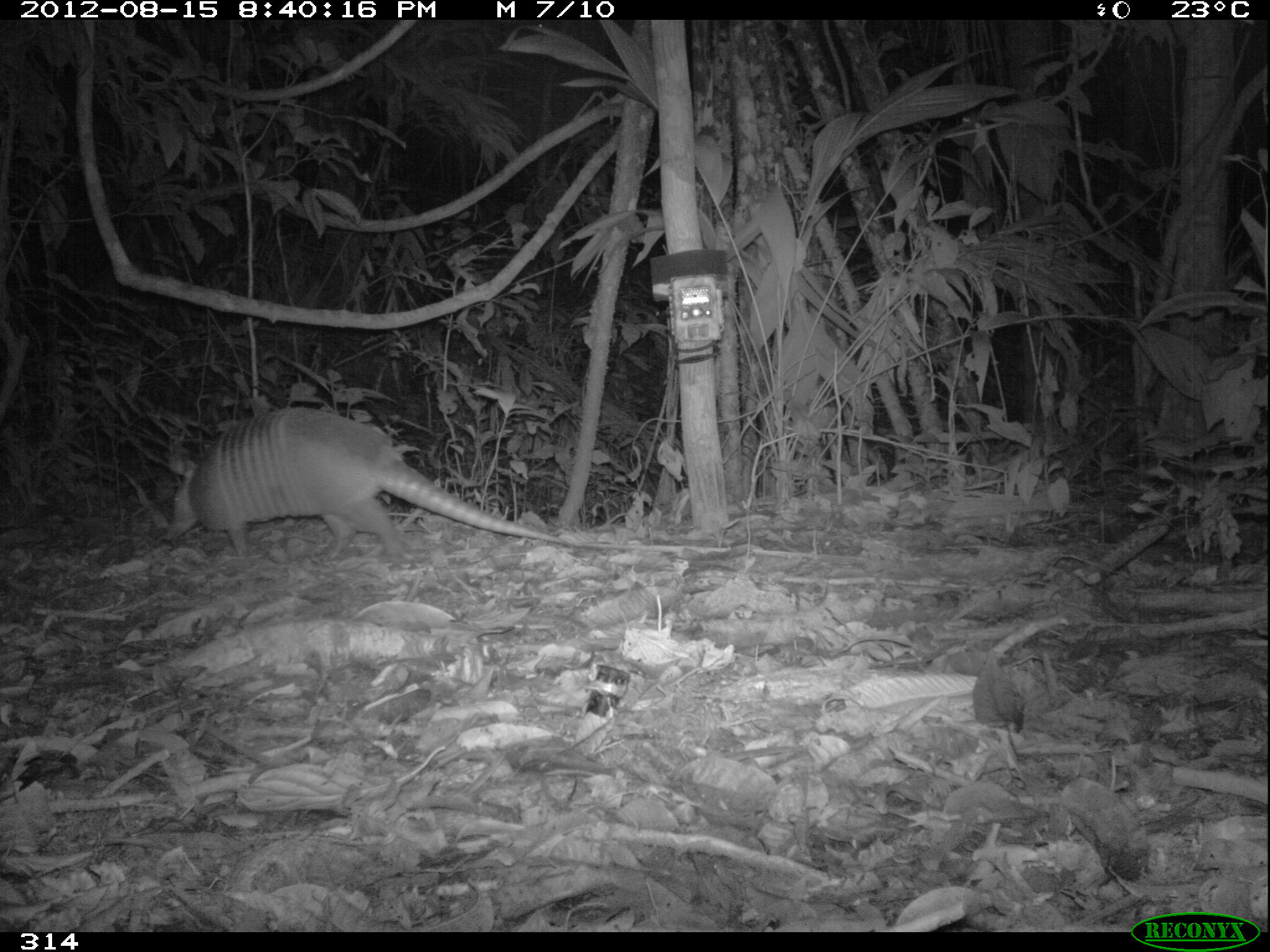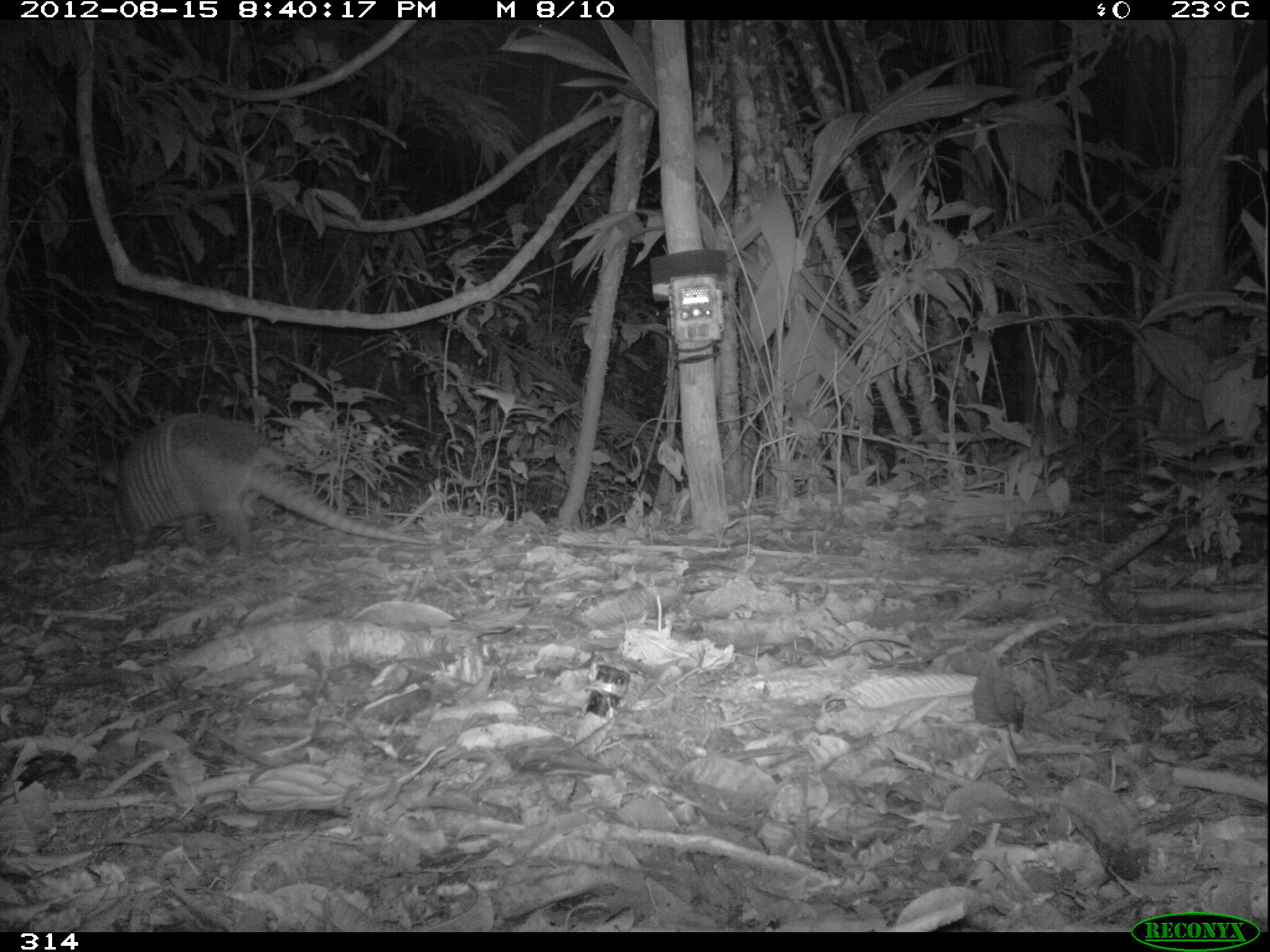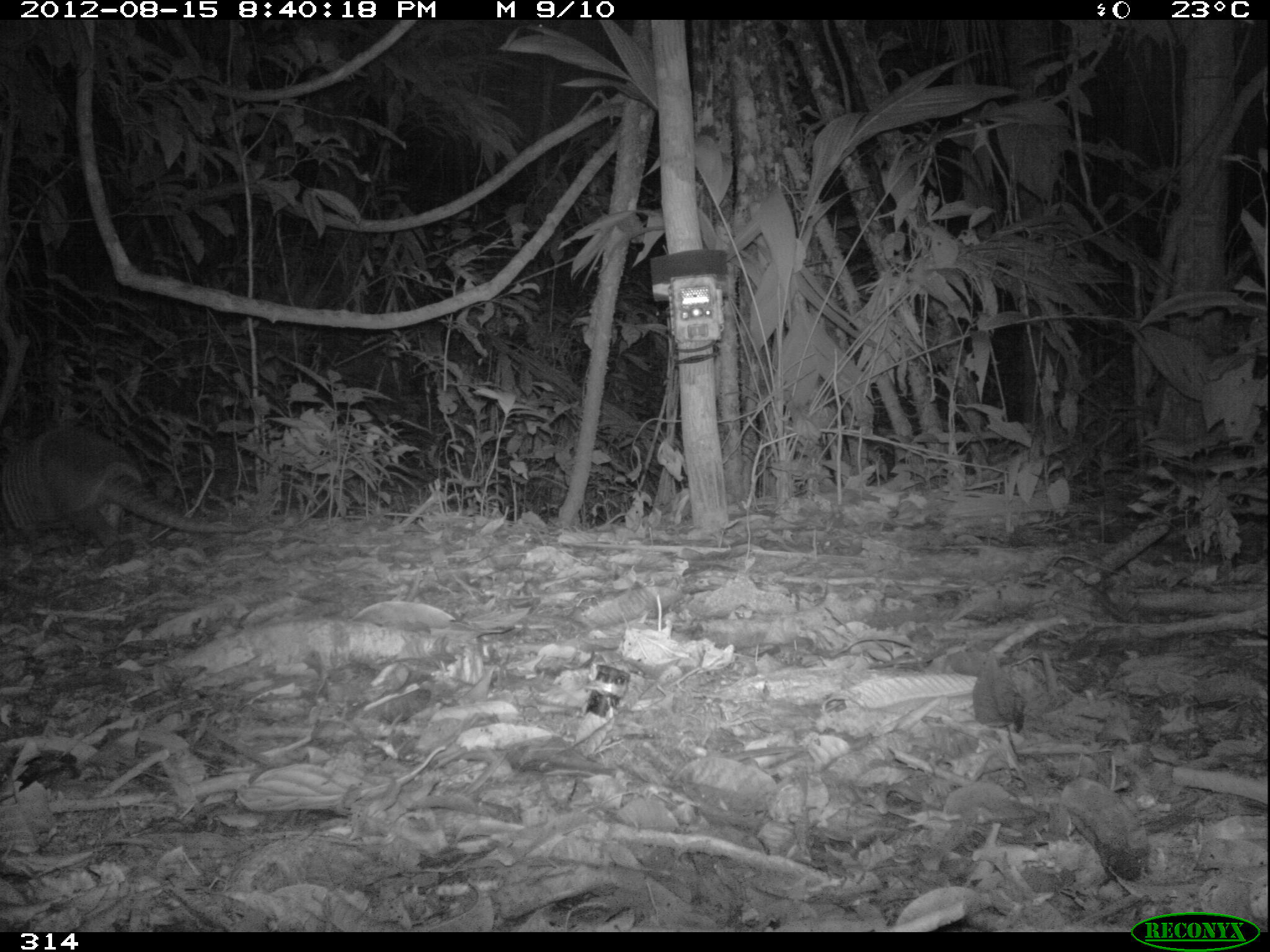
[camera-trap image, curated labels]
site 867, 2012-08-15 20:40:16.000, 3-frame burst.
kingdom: Animalia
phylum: Chordata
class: Mammalia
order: Cingulata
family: Dasypodidae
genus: Dasypus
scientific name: Dasypus novemcinctus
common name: nine-banded armadillo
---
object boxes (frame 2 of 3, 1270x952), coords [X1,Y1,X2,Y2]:
dasypus novemcinctus: [99,412,432,559]